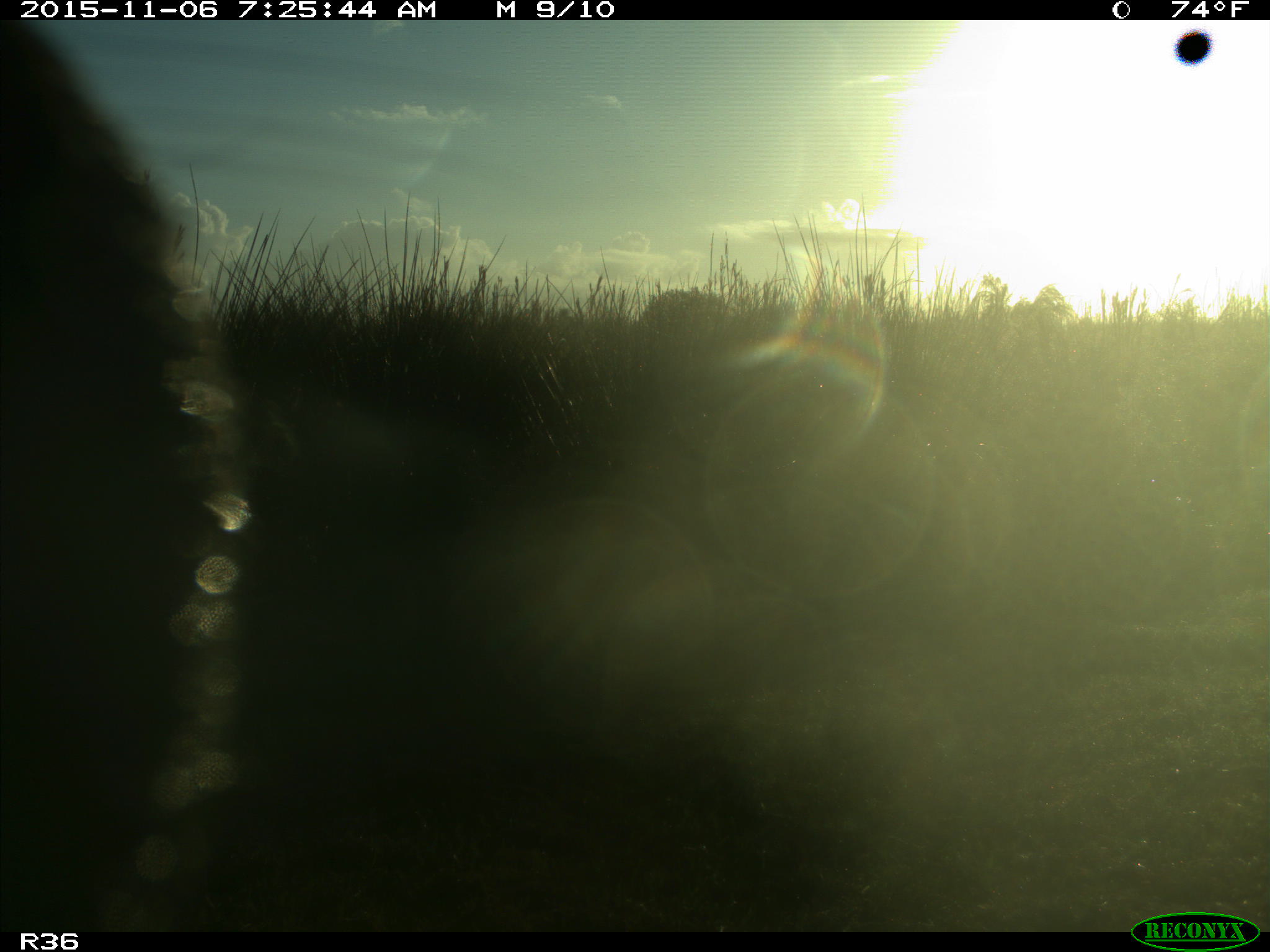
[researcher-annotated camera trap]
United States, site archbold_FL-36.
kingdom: Animalia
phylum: Chordata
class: Mammalia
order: Artiodactyla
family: Bovidae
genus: Bos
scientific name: Bos taurus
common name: domestic cow